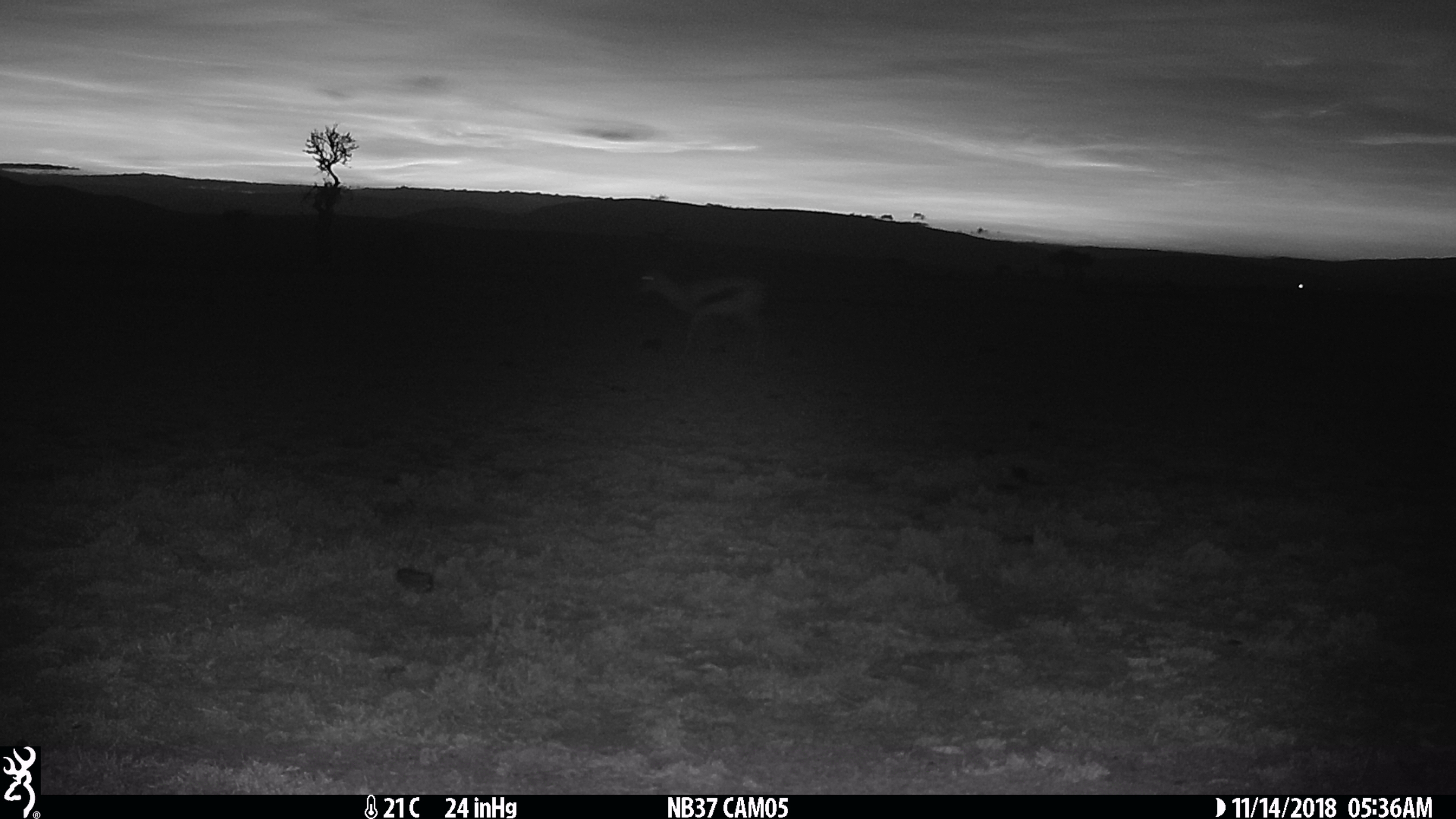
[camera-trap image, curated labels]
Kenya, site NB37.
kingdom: Animalia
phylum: Chordata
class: Mammalia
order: Artiodactyla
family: Bovidae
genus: Eudorcas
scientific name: Eudorcas thomsonii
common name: thomon's gazelle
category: gazelle thomsons